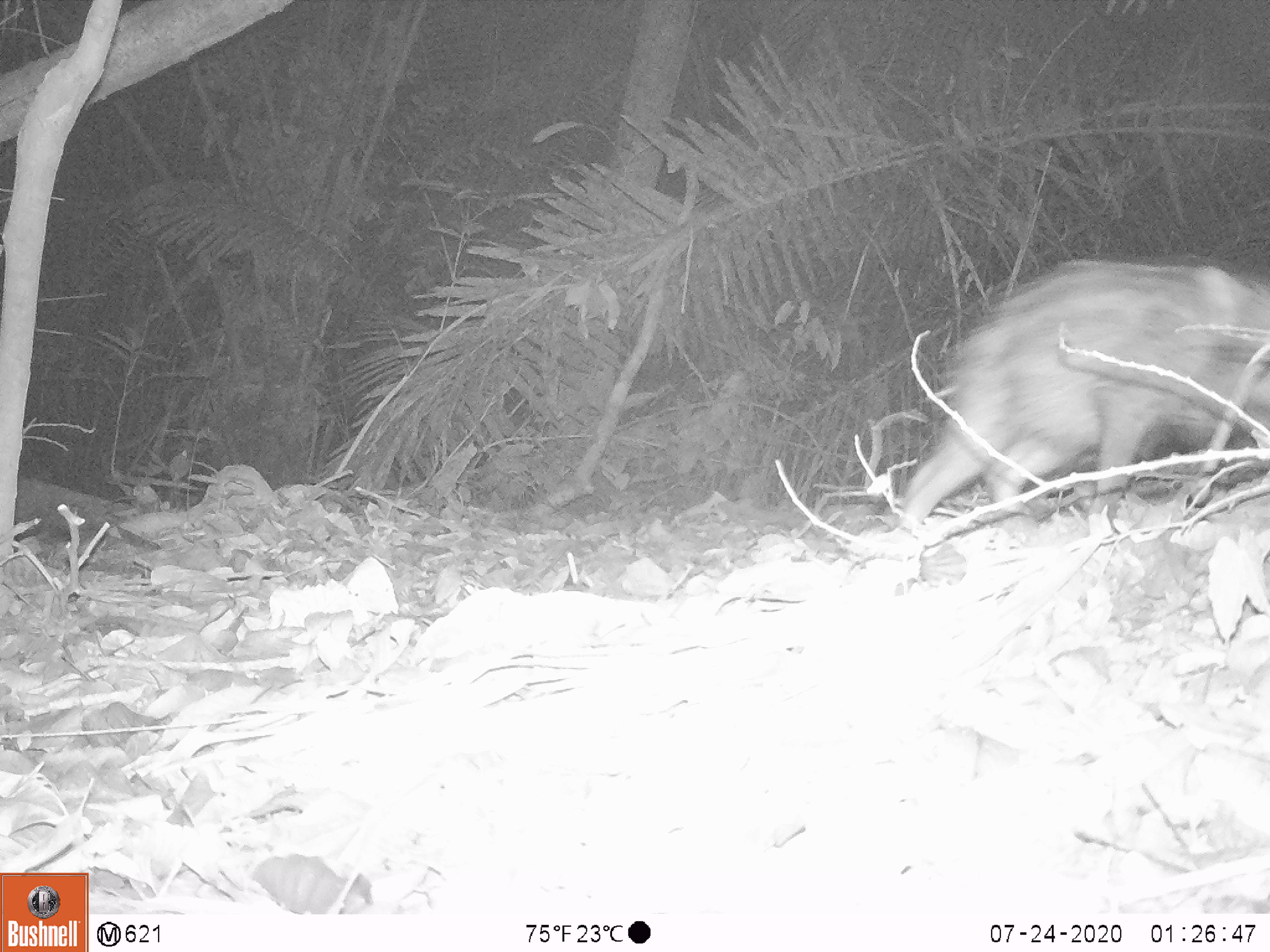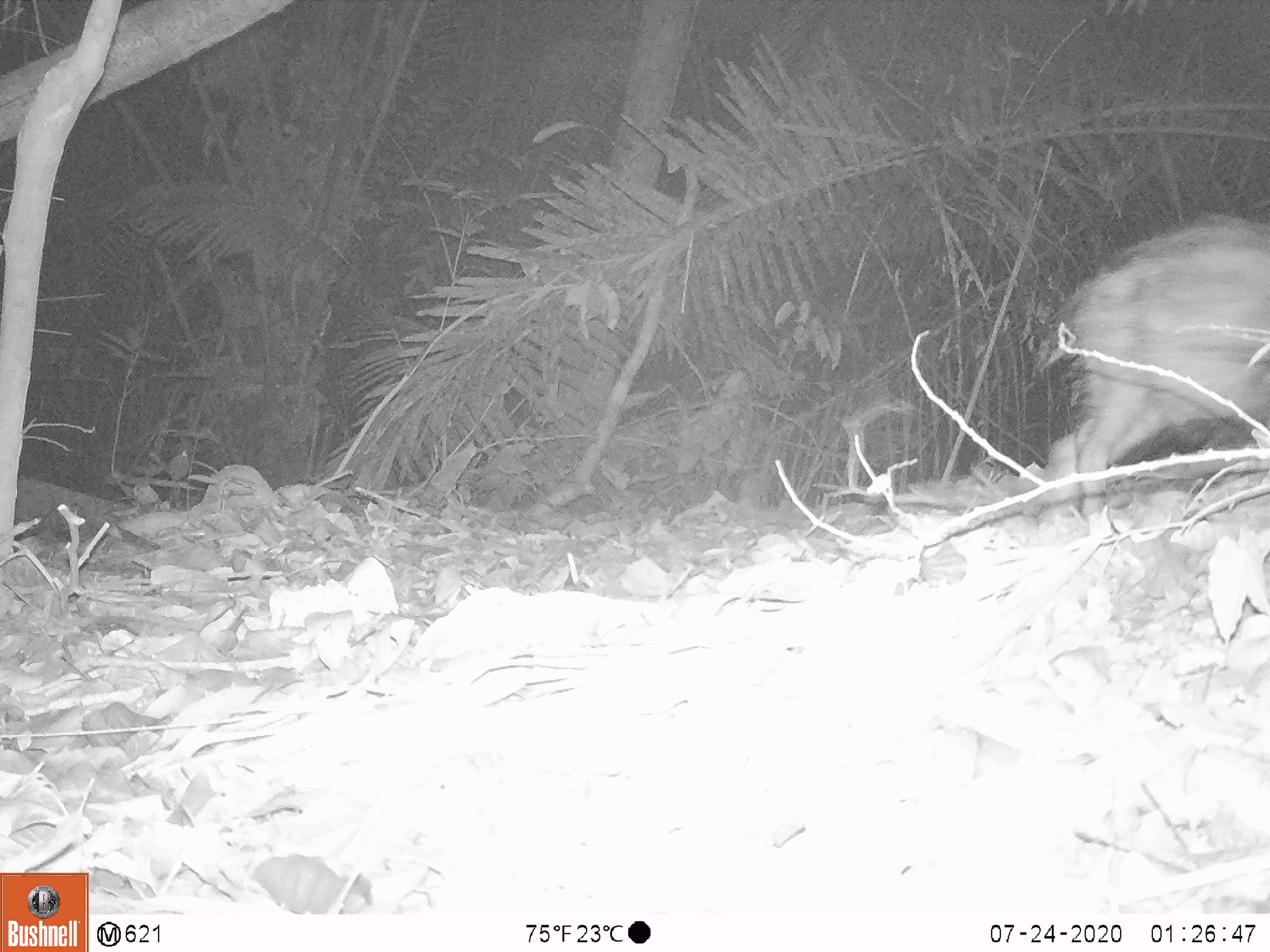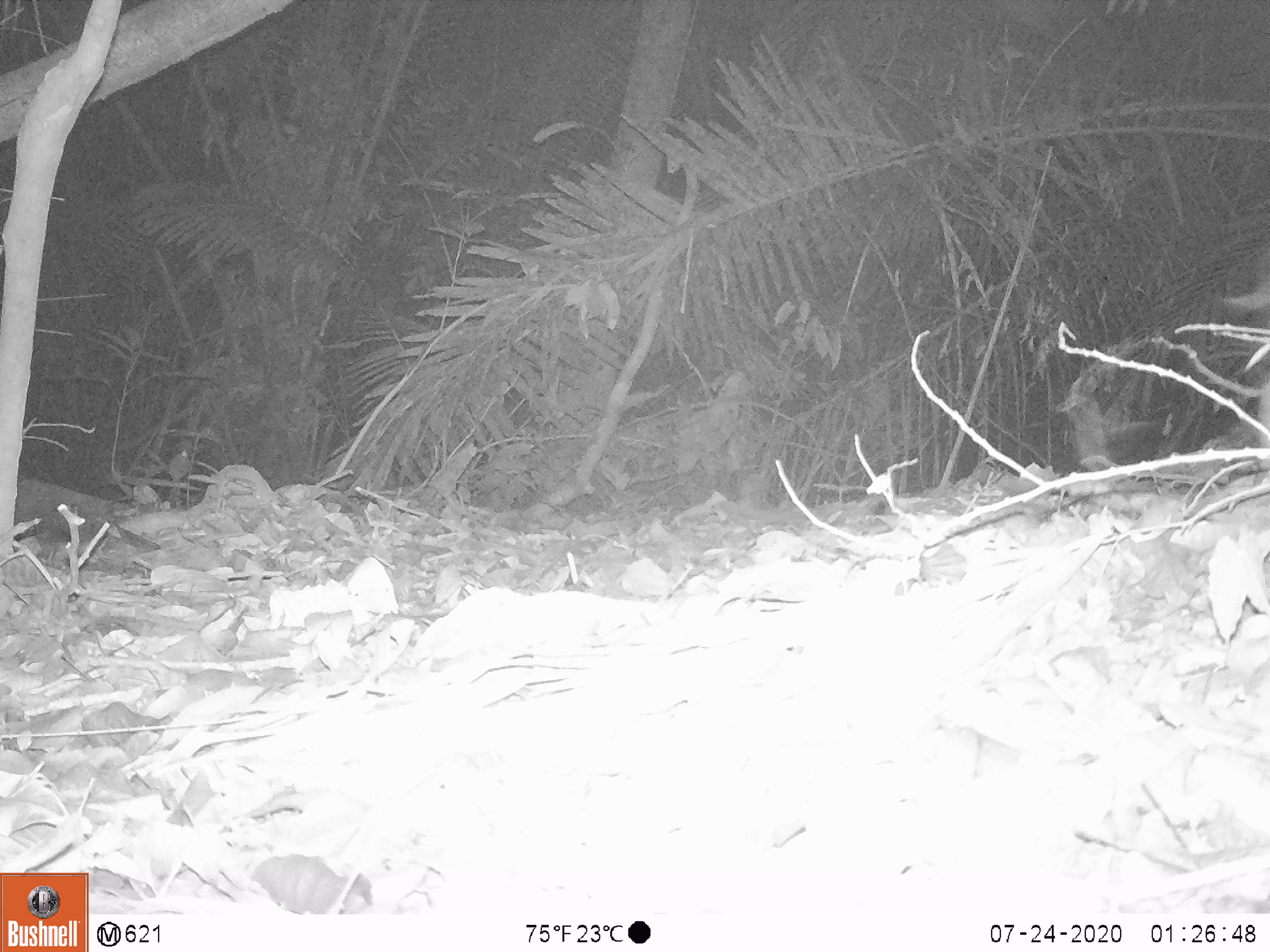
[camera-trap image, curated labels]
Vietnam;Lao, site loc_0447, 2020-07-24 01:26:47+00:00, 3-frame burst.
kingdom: Animalia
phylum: Chordata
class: Mammalia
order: Artiodactyla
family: Suidae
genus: Sus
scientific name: Sus scrofa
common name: eurasian wild pig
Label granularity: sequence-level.